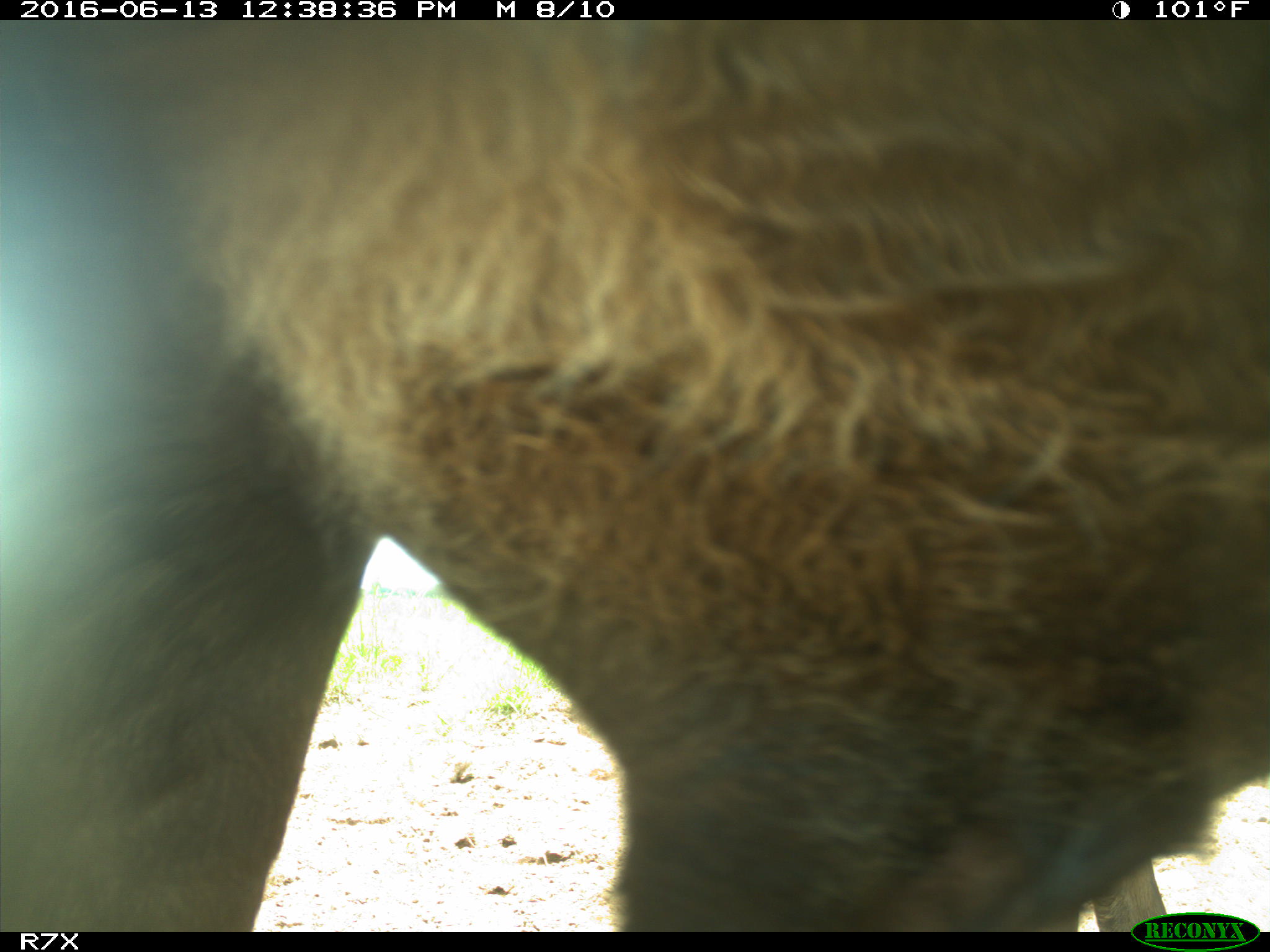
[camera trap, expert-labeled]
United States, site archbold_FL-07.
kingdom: Animalia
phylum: Chordata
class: Mammalia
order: Artiodactyla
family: Bovidae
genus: Bos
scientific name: Bos taurus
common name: domestic cow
Bos taurus (domestic cow).